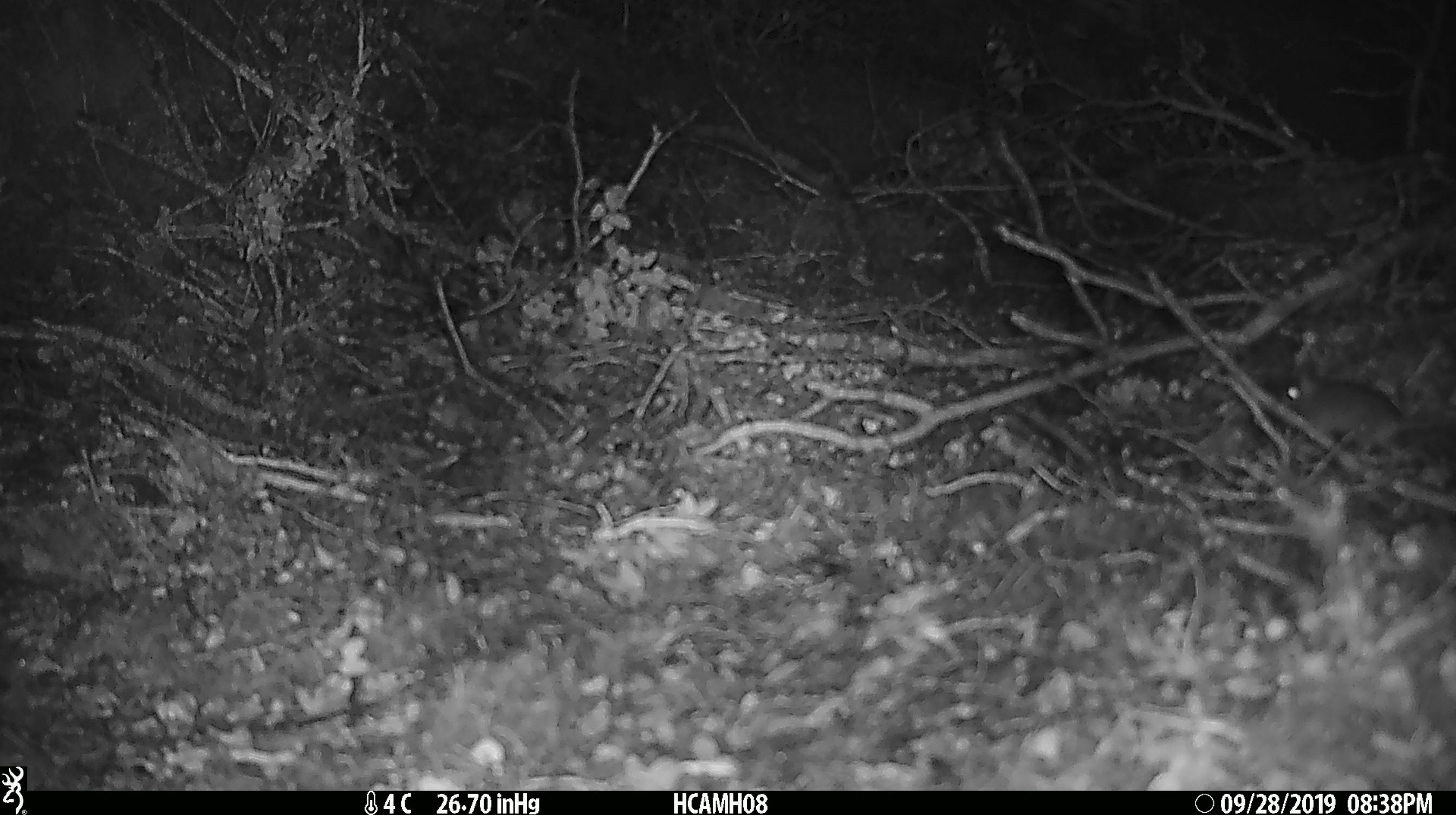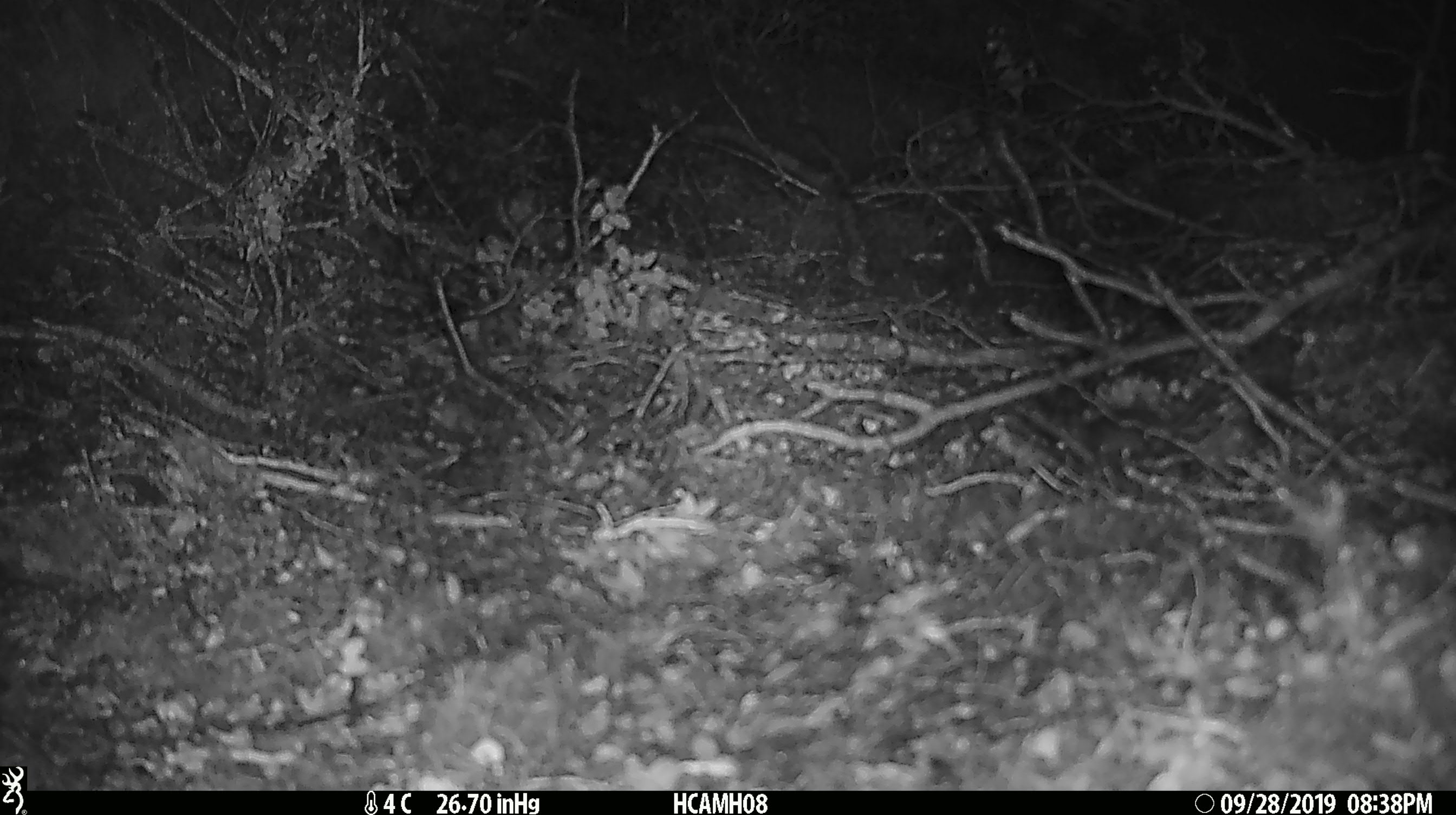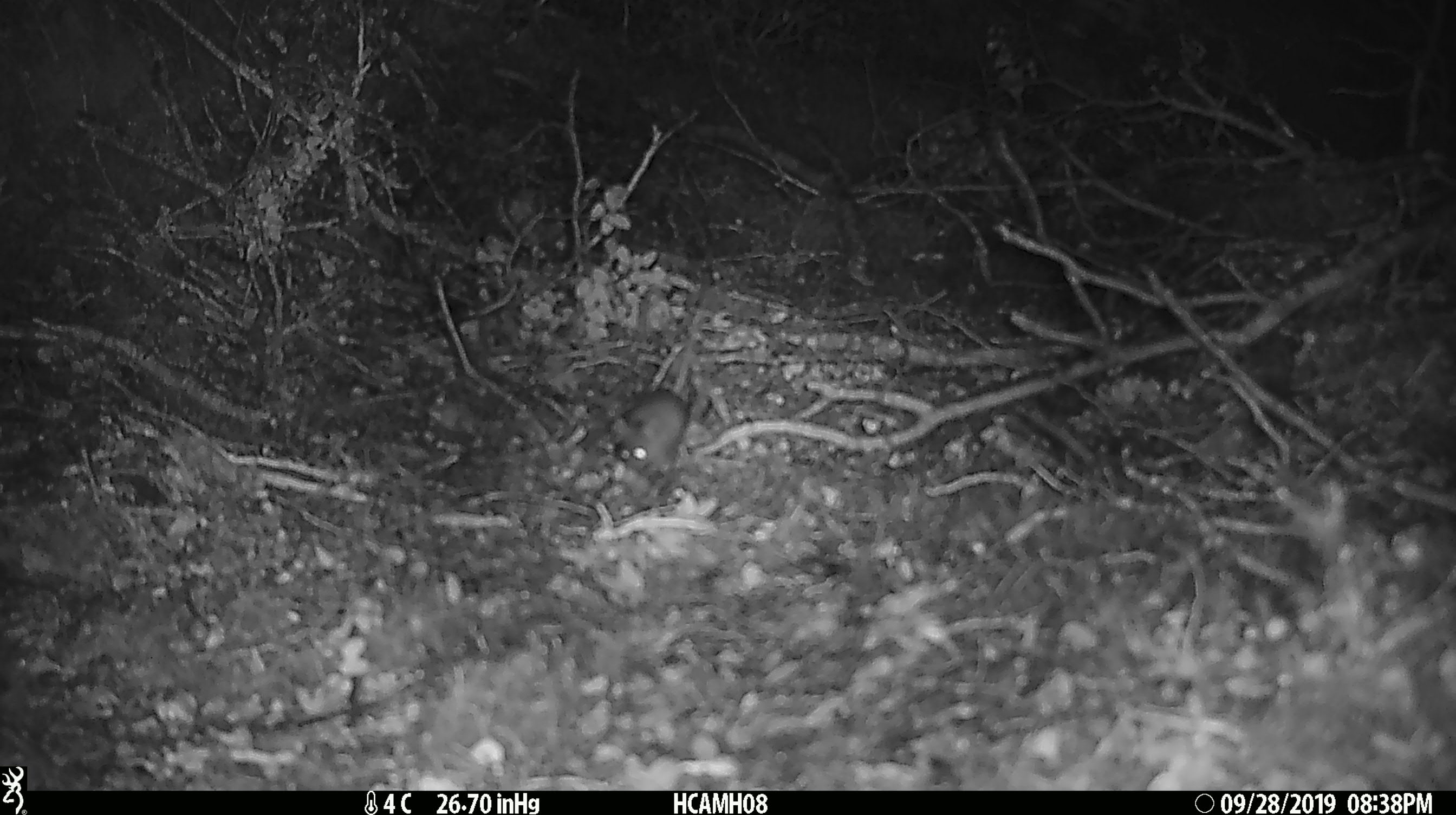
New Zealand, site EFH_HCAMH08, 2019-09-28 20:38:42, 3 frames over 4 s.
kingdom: Animalia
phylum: Chordata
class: Mammalia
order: Rodentia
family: Muridae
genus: Mus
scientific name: Mus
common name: mouse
Mouse (Mus).